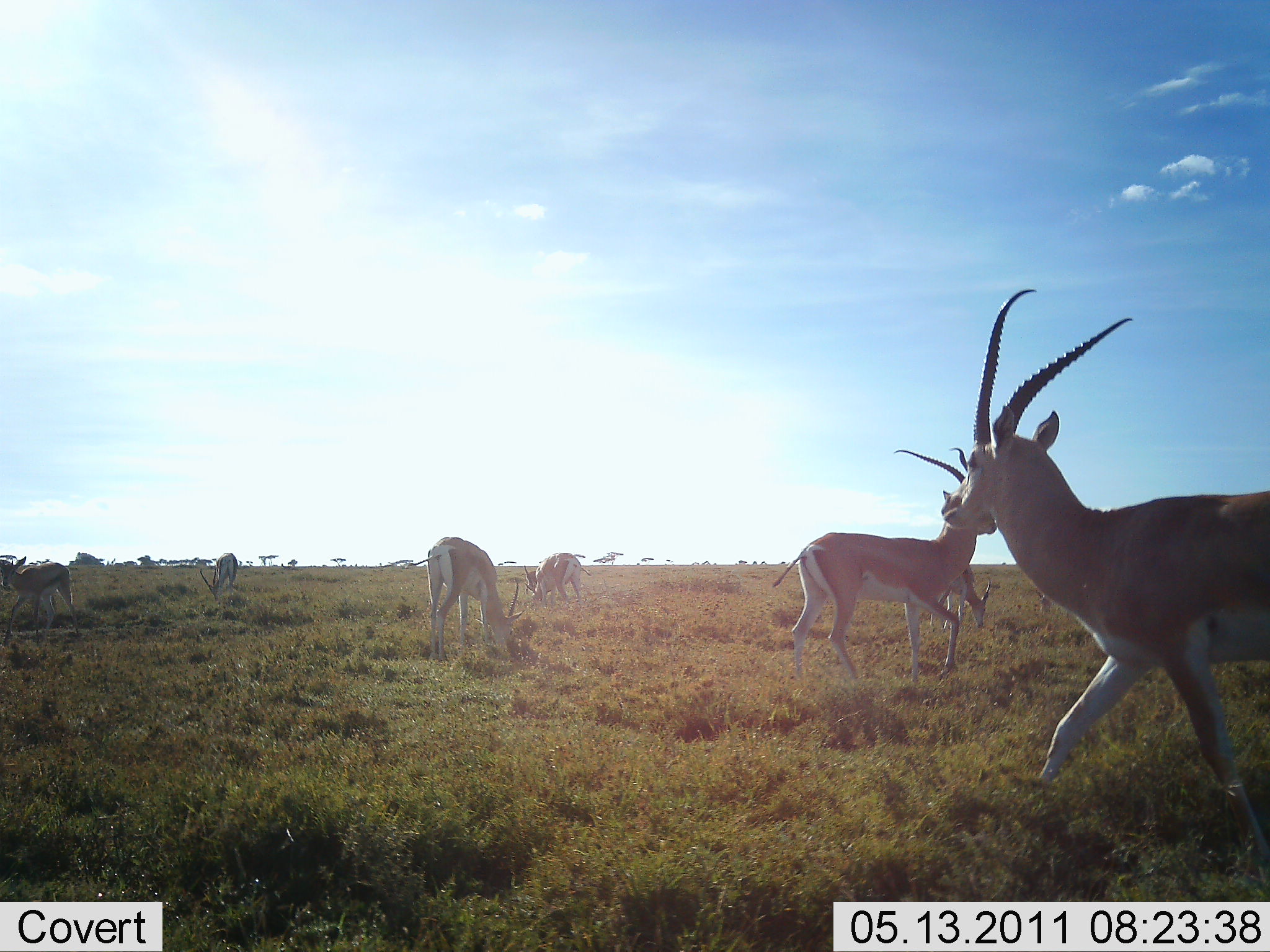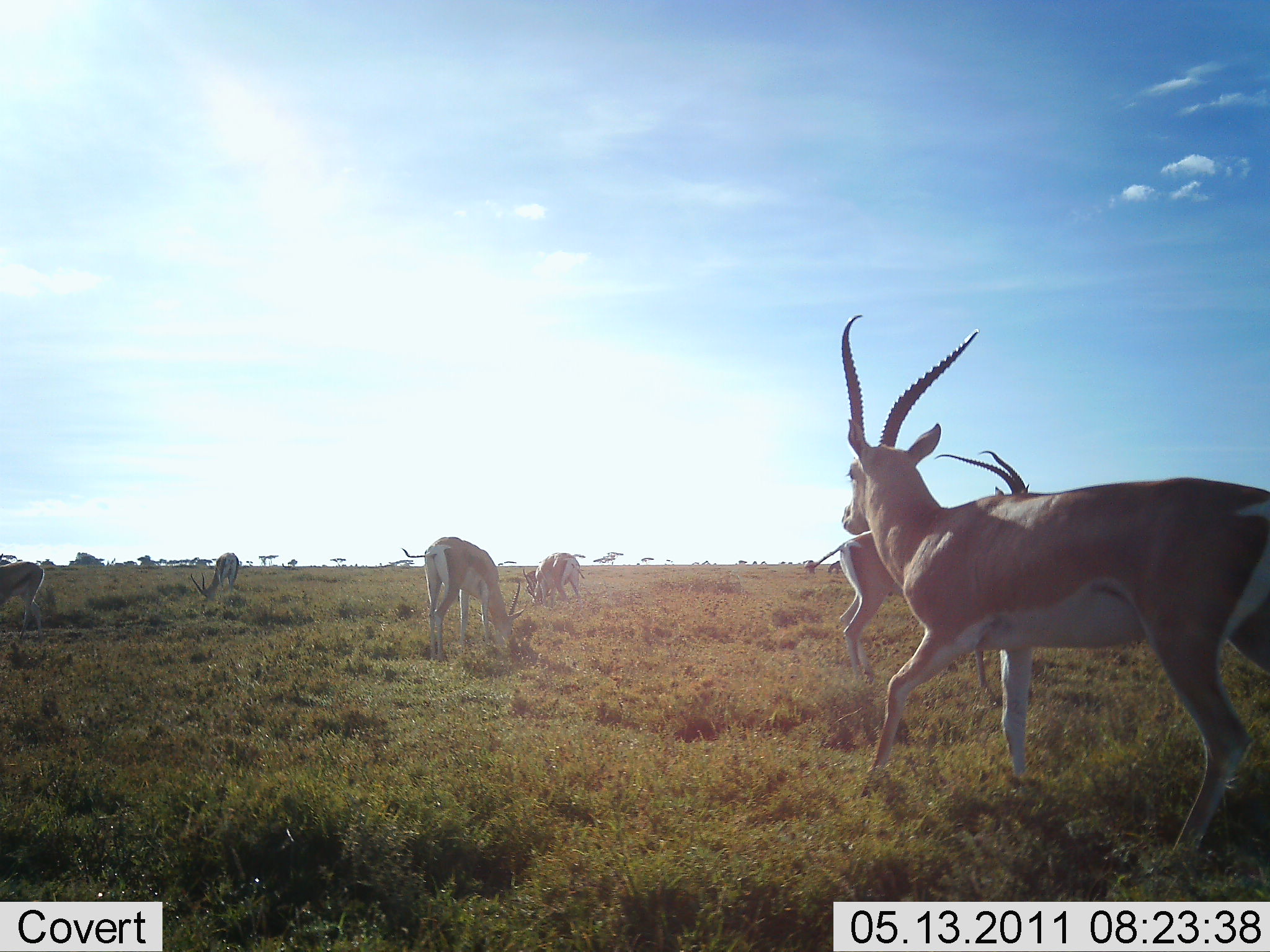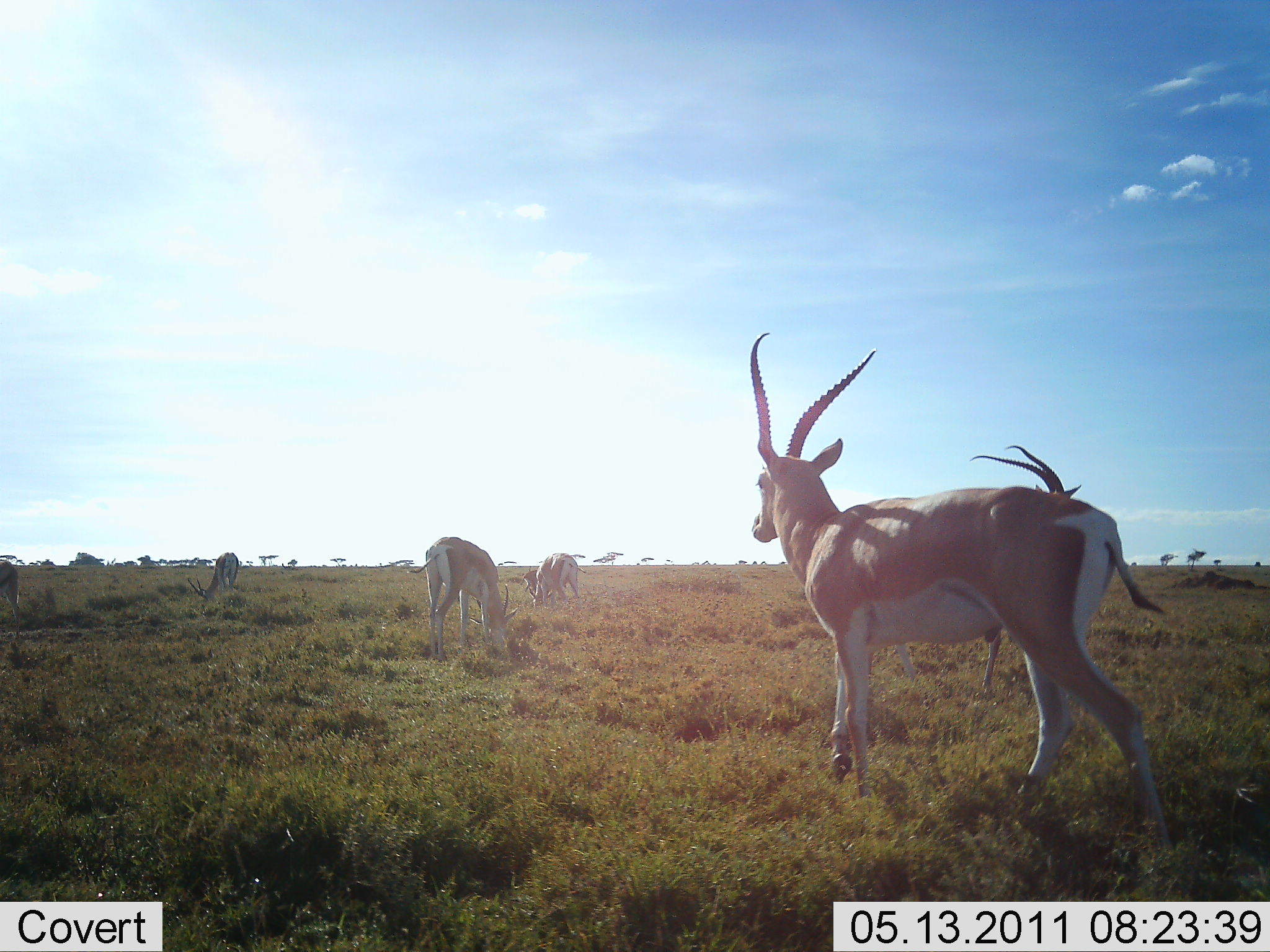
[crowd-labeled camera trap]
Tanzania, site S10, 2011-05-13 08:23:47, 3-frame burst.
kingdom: Animalia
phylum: Chordata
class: Mammalia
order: Artiodactyla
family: Bovidae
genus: Nanger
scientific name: Nanger granti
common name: grant's gazelle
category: gazellegrants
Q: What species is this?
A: Gazellegrants (grant's gazelle) (Nanger granti).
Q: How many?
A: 7.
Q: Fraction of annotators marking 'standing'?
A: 50%.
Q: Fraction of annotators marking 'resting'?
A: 0%.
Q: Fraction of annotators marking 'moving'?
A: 86%.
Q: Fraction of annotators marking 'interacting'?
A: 7%.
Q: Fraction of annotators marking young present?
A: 0%.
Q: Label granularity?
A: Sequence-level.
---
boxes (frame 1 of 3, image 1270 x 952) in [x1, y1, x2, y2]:
animal: [938, 287, 1270, 895]; [772, 489, 999, 694]; [406, 536, 526, 666]; [0, 556, 79, 646]; [928, 539, 993, 629]; [523, 552, 586, 614]; [200, 552, 240, 607]; [524, 564, 592, 594]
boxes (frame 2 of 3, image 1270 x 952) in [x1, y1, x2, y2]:
animal: [813, 312, 1270, 901]; [876, 448, 1043, 703]; [399, 536, 525, 667]; [0, 561, 45, 643]; [522, 552, 585, 609]; [190, 552, 240, 605]; [521, 567, 542, 605]; [801, 560, 817, 576]; [826, 560, 842, 573]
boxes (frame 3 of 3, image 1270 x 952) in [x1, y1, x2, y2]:
animal: [743, 329, 1171, 871]; [866, 443, 1111, 702]; [408, 536, 520, 663]; [527, 552, 582, 609]; [186, 552, 240, 604]; [0, 559, 22, 641]; [522, 570, 543, 598]